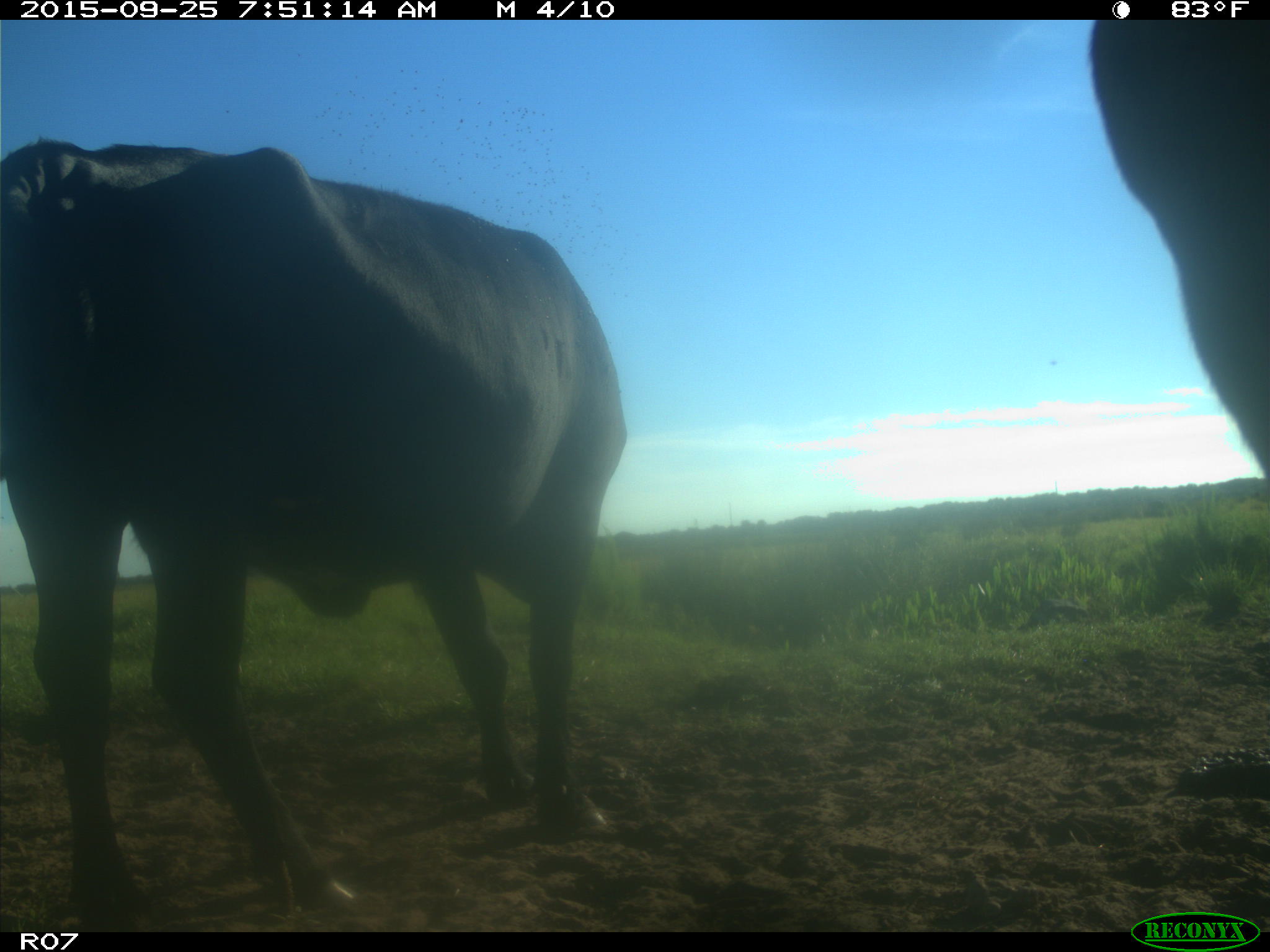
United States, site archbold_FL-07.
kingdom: Animalia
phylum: Chordata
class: Mammalia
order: Artiodactyla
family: Bovidae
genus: Bos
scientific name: Bos taurus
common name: domestic cow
Bos taurus (domestic cow).